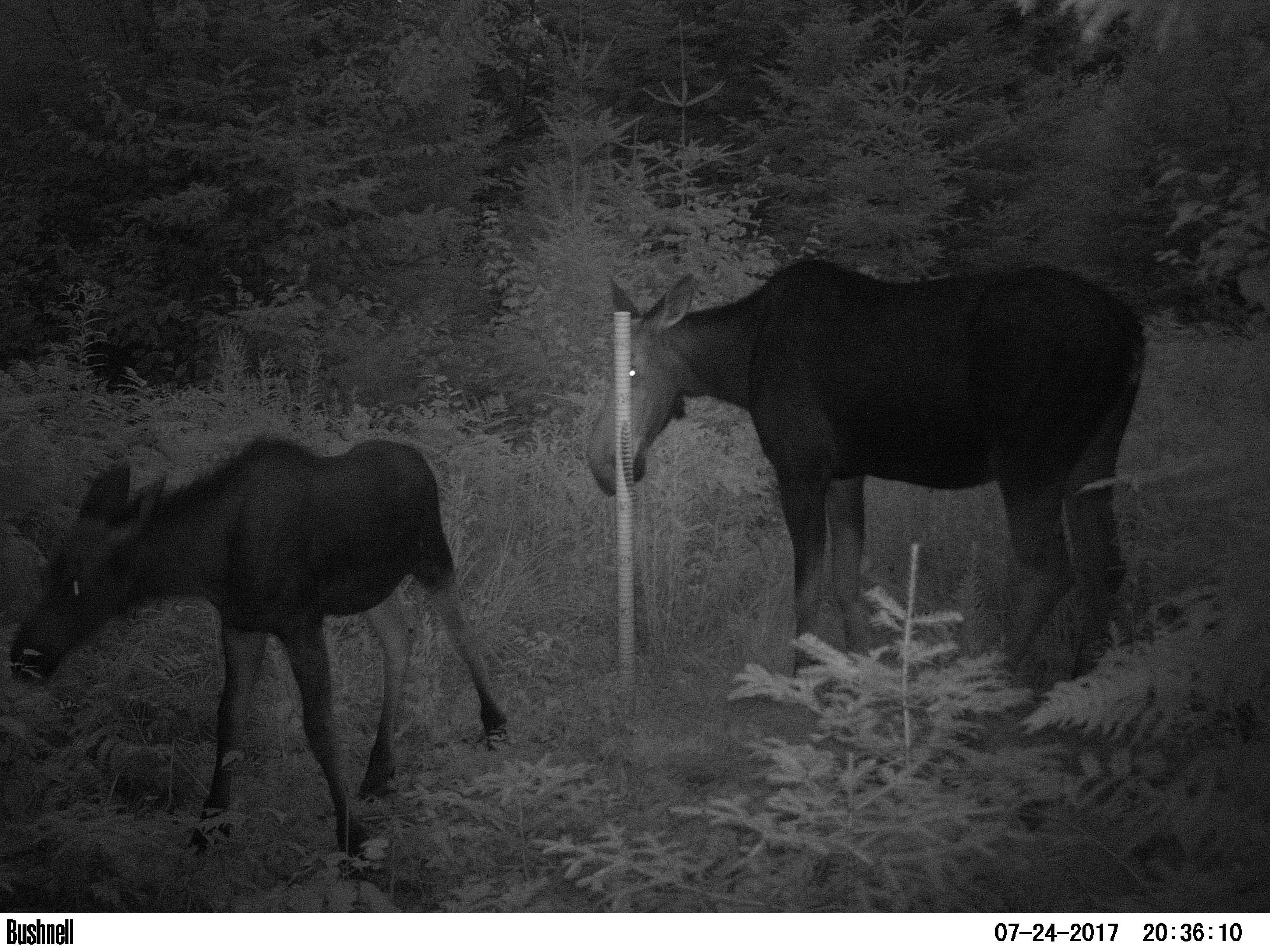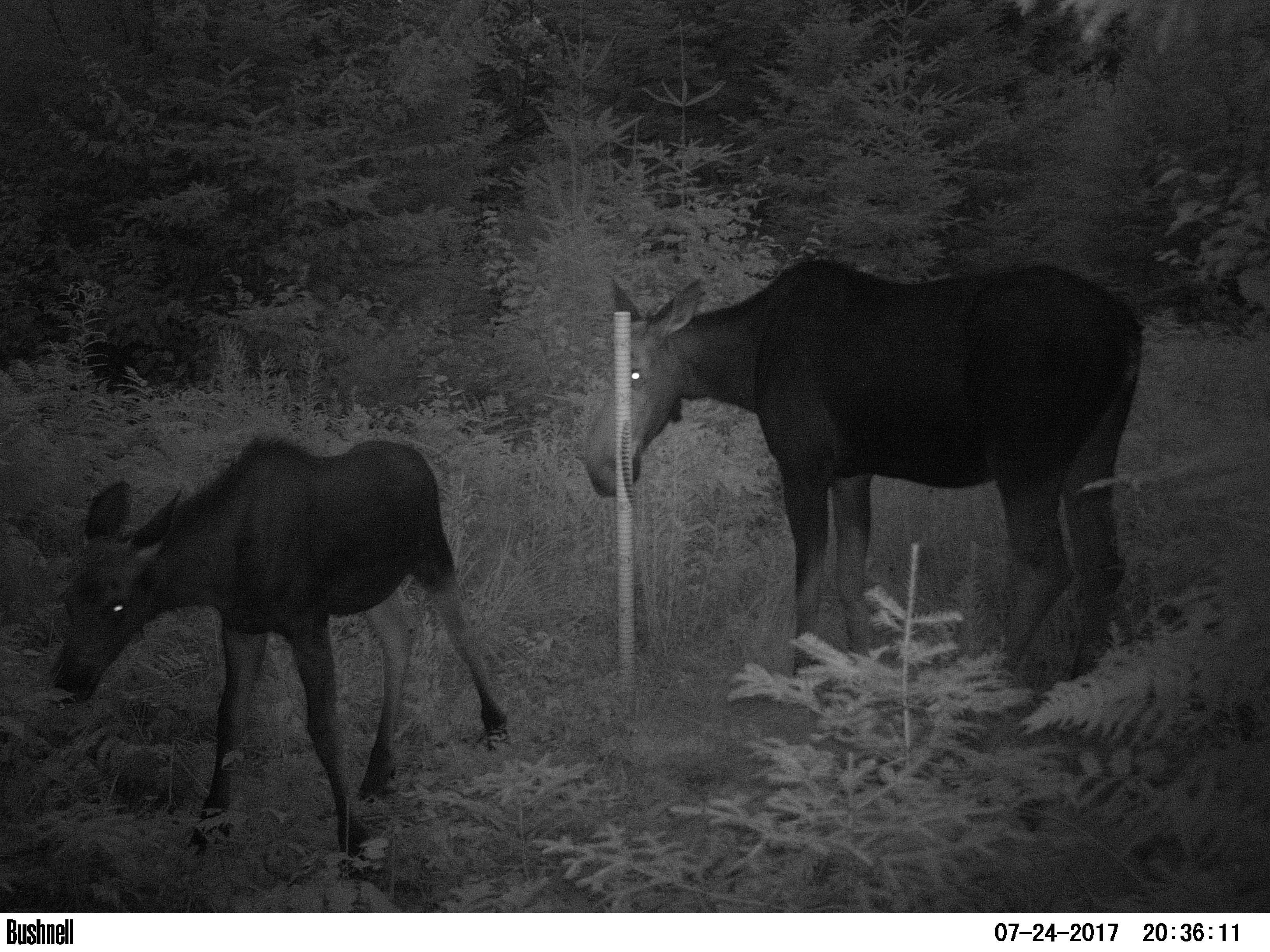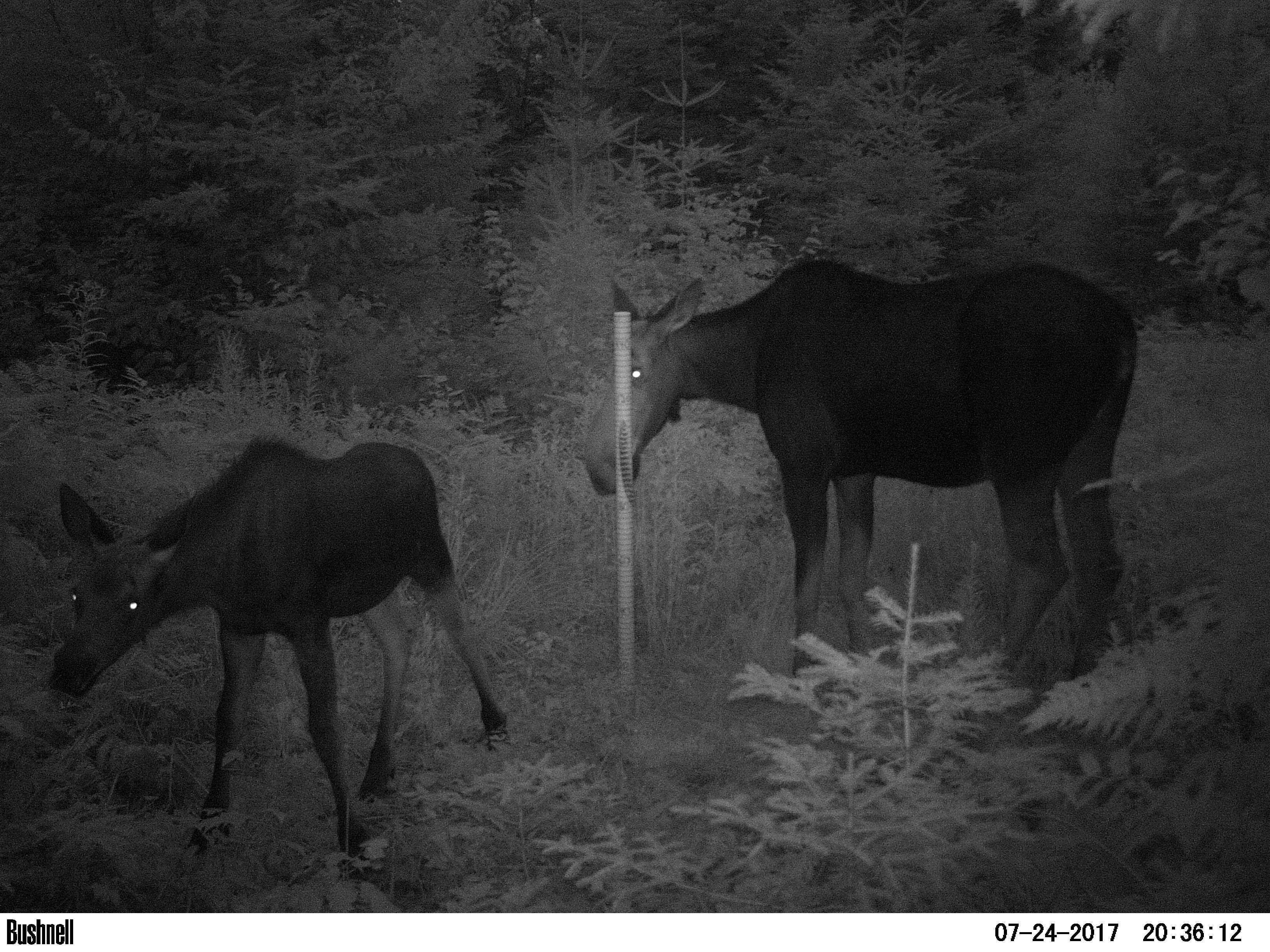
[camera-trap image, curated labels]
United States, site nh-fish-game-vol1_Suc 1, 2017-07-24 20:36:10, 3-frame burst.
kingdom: Animalia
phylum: Chordata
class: Mammalia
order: Artiodactyla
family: Cervidae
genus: Alces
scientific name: Alces alces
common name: moose